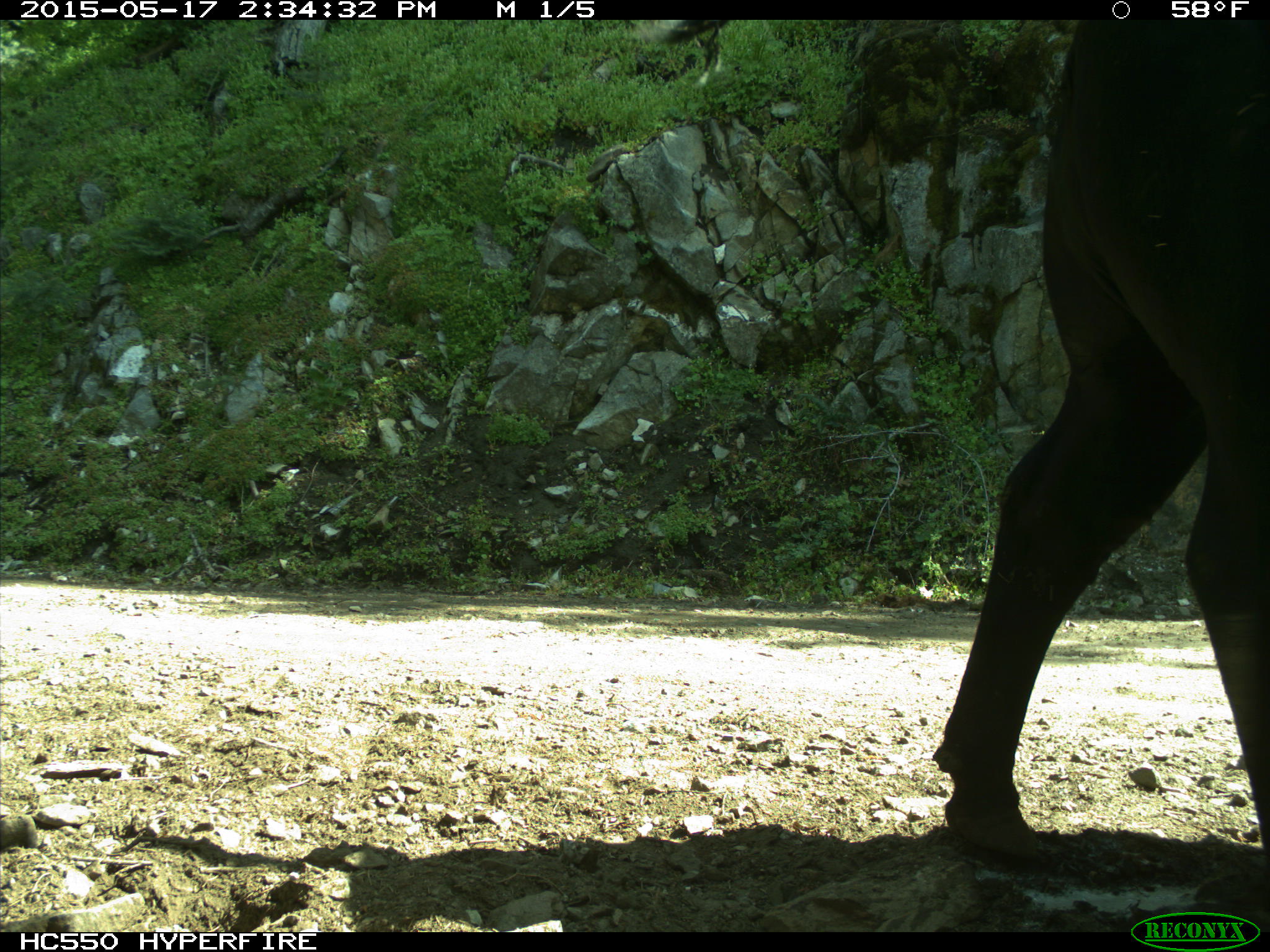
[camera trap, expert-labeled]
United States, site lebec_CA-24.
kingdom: Animalia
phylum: Chordata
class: Mammalia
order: Artiodactyla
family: Bovidae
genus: Bos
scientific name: Bos taurus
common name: domestic cow